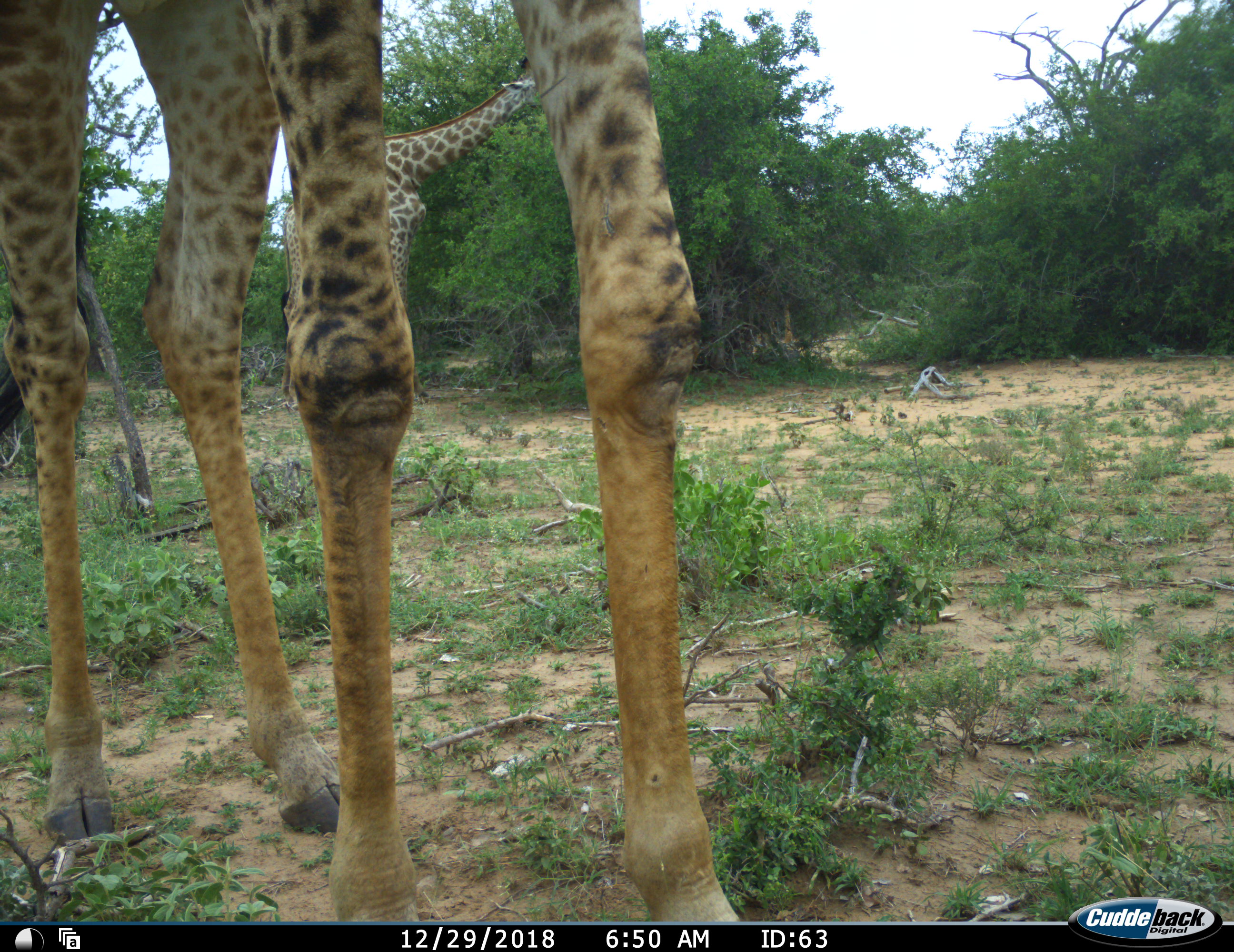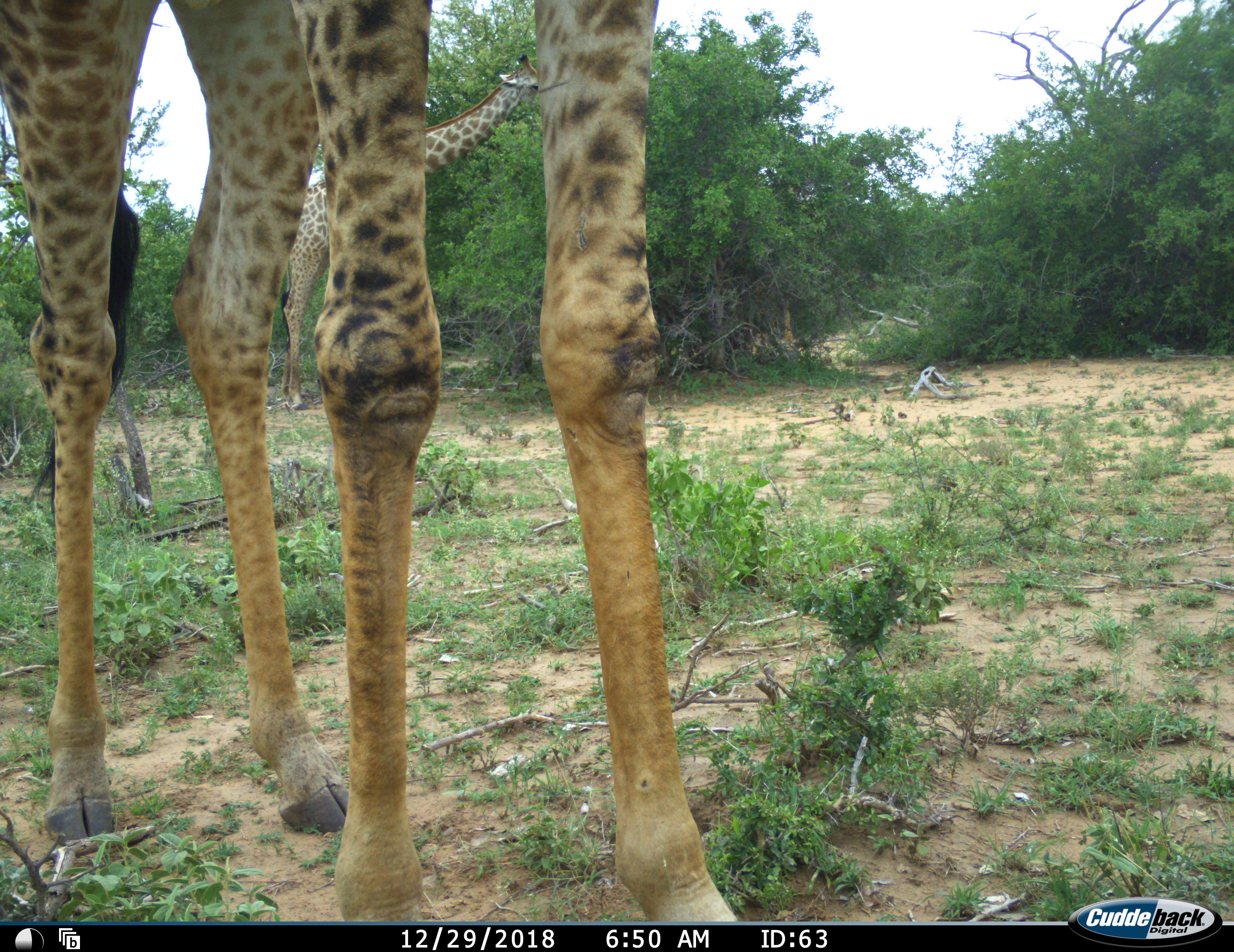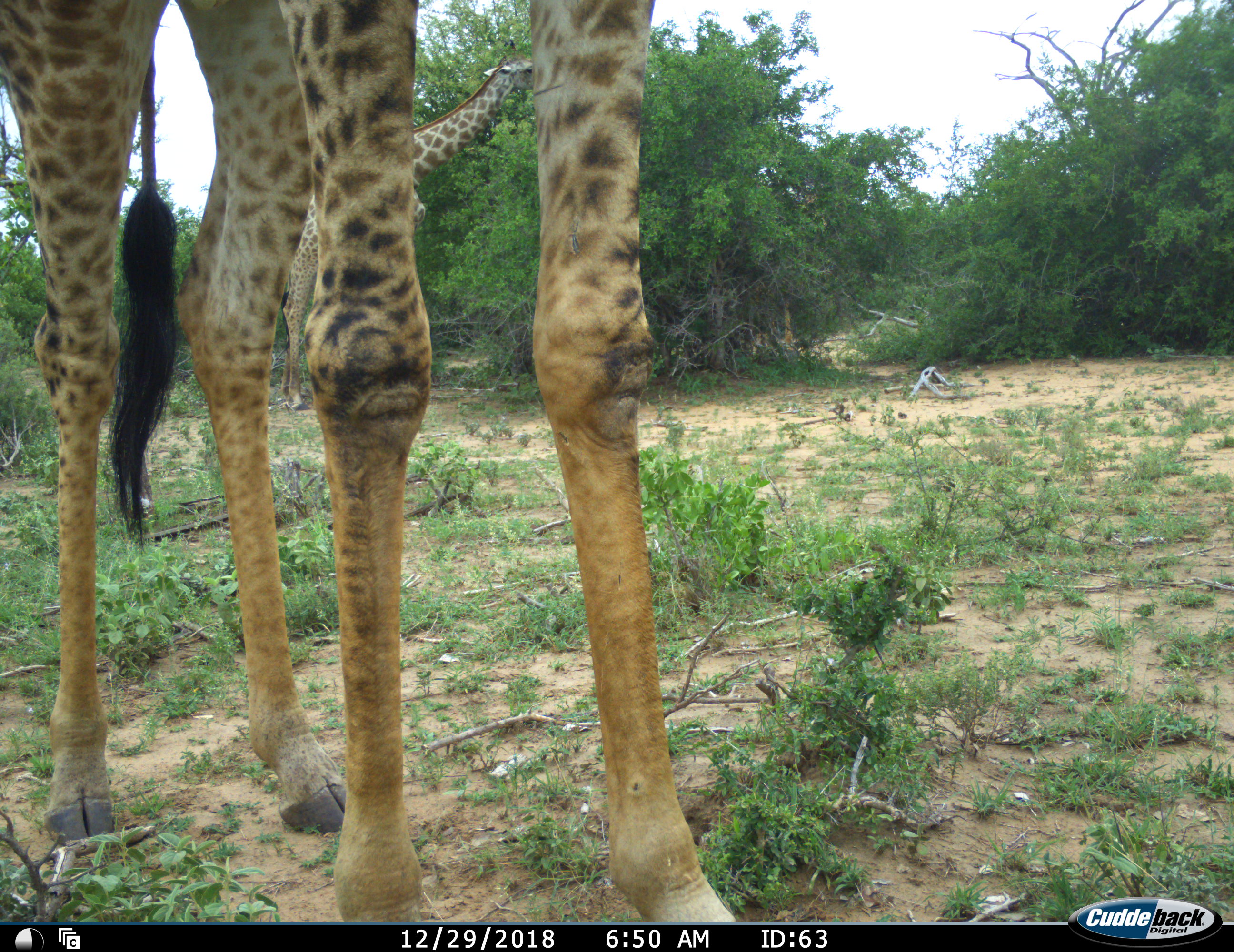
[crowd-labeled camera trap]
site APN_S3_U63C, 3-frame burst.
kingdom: Animalia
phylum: Chordata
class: Mammalia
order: Artiodactyla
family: Giraffidae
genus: Giraffa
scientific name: Giraffa camelopardalis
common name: giraffe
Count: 2.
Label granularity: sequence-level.